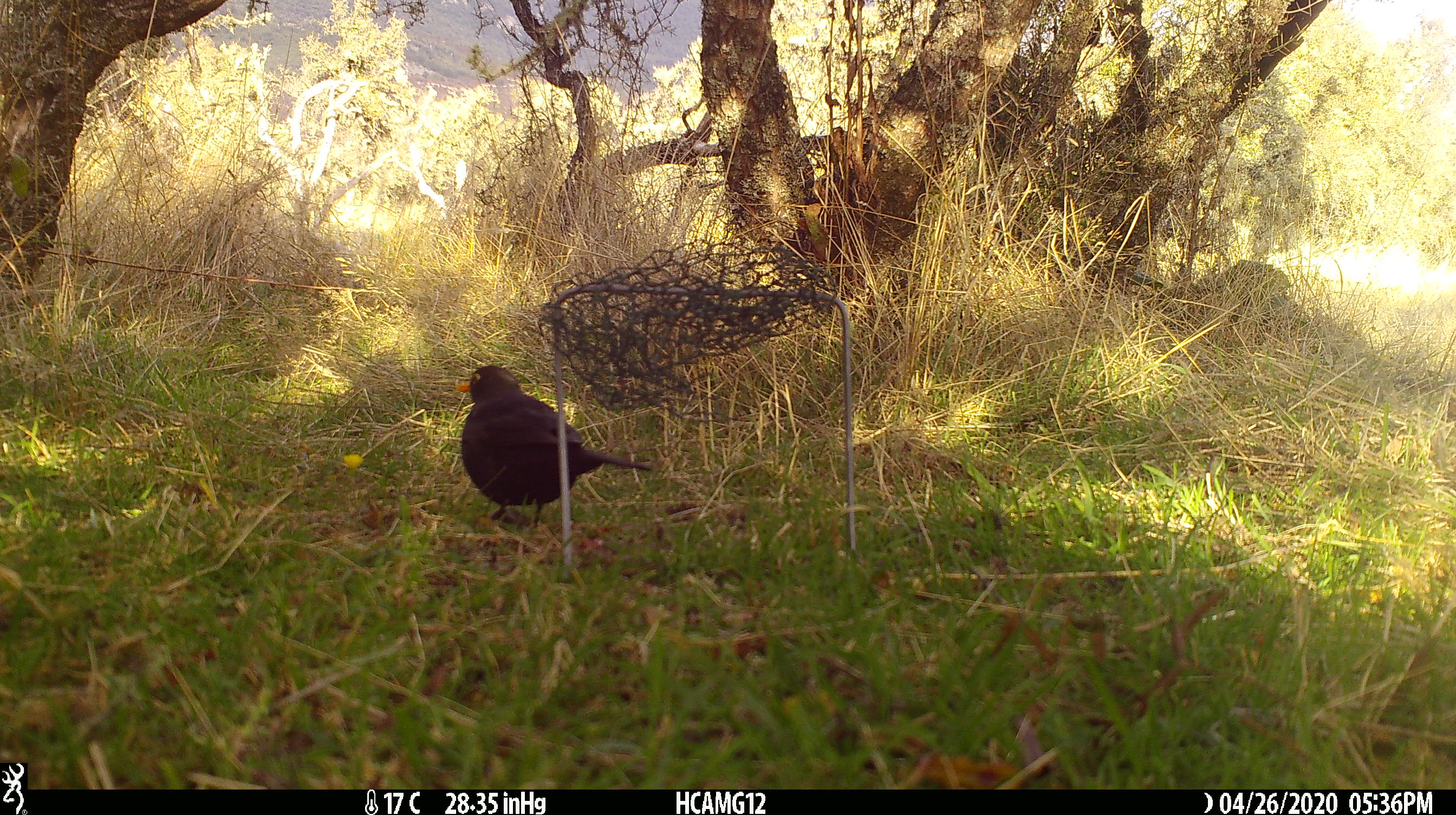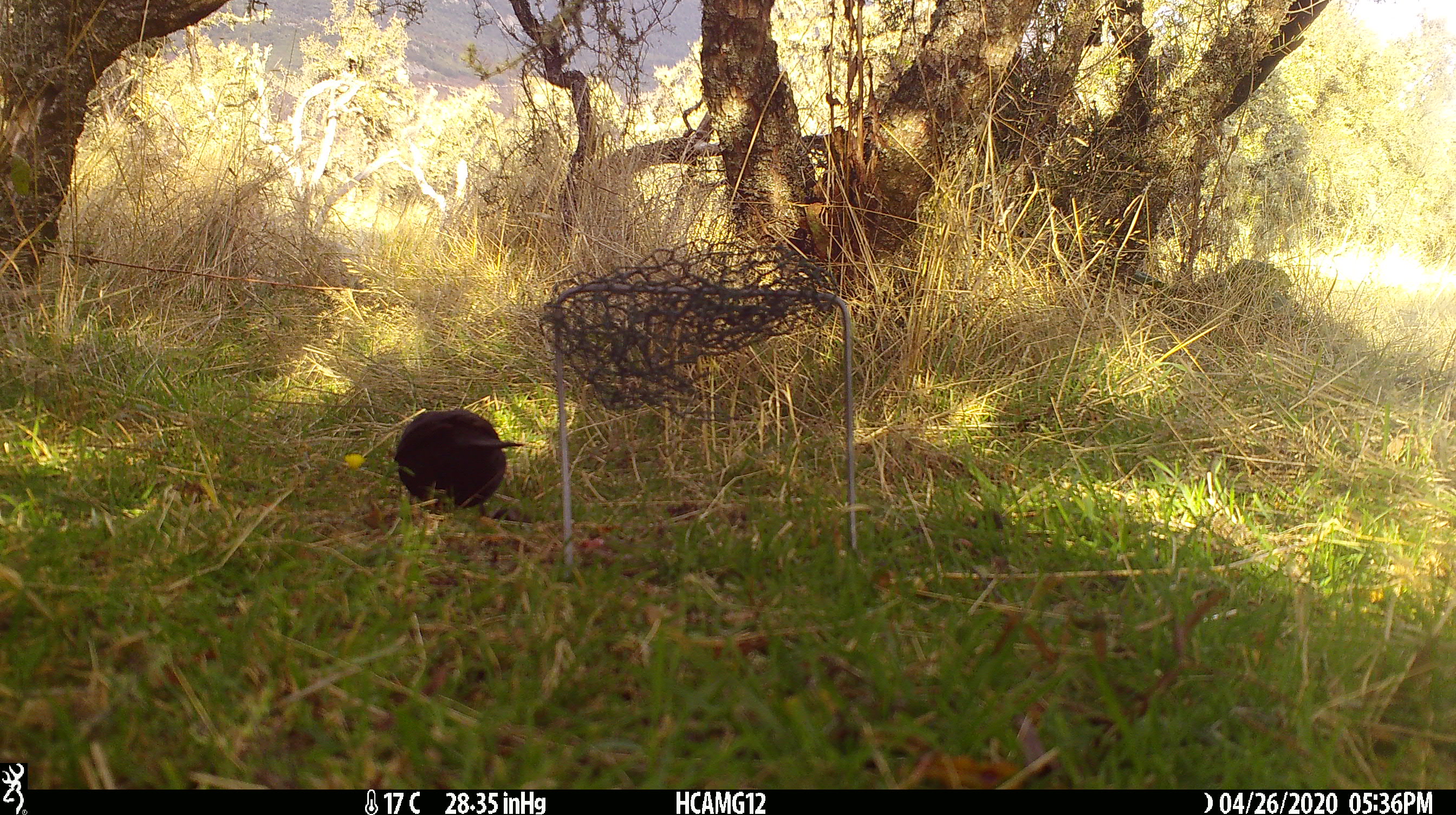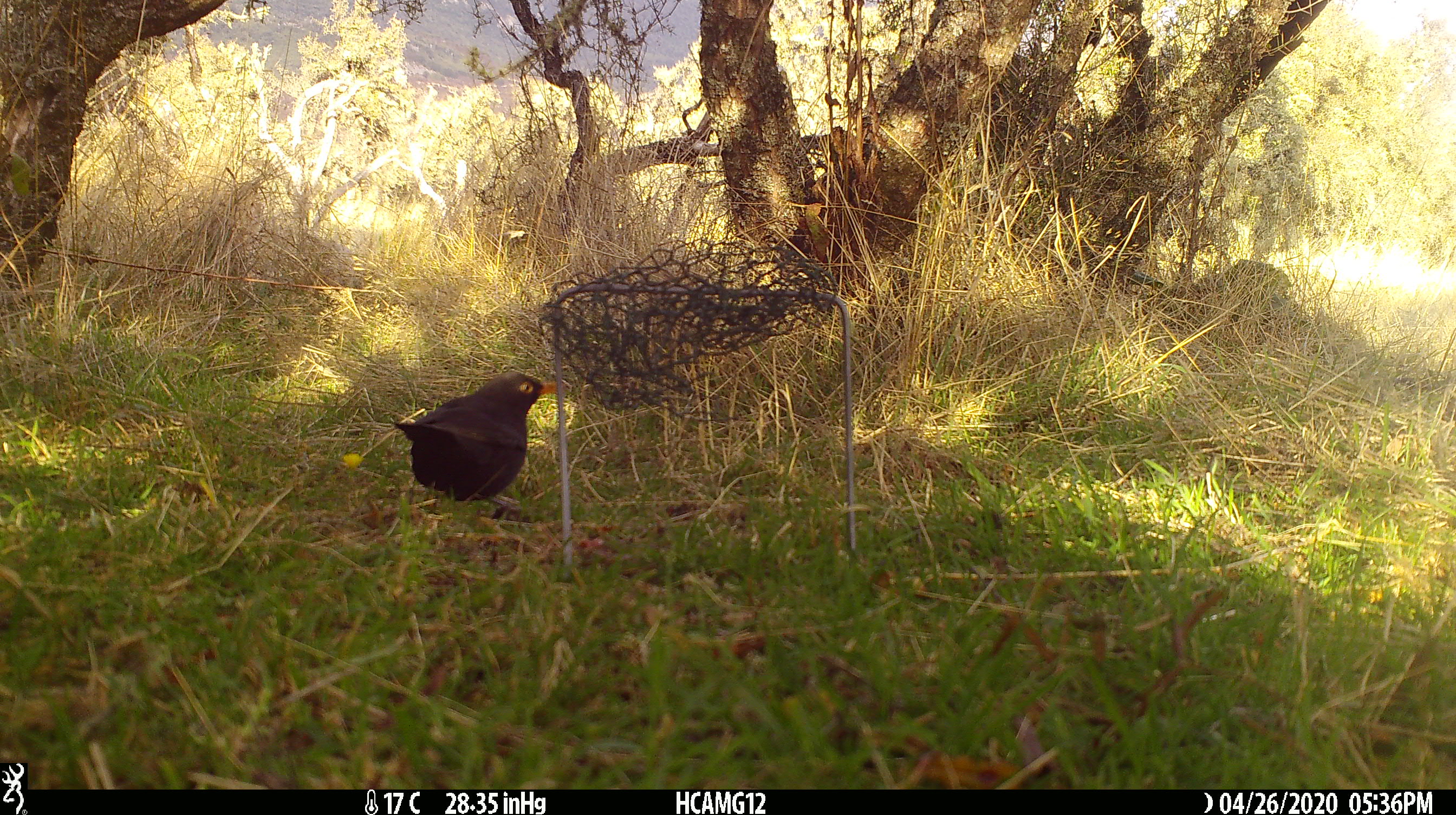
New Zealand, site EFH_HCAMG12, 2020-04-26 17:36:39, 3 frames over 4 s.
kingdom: Animalia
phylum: Chordata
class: Aves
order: Passeriformes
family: Turdidae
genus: Turdus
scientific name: Turdus merula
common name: eurasian blackbird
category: blackbird